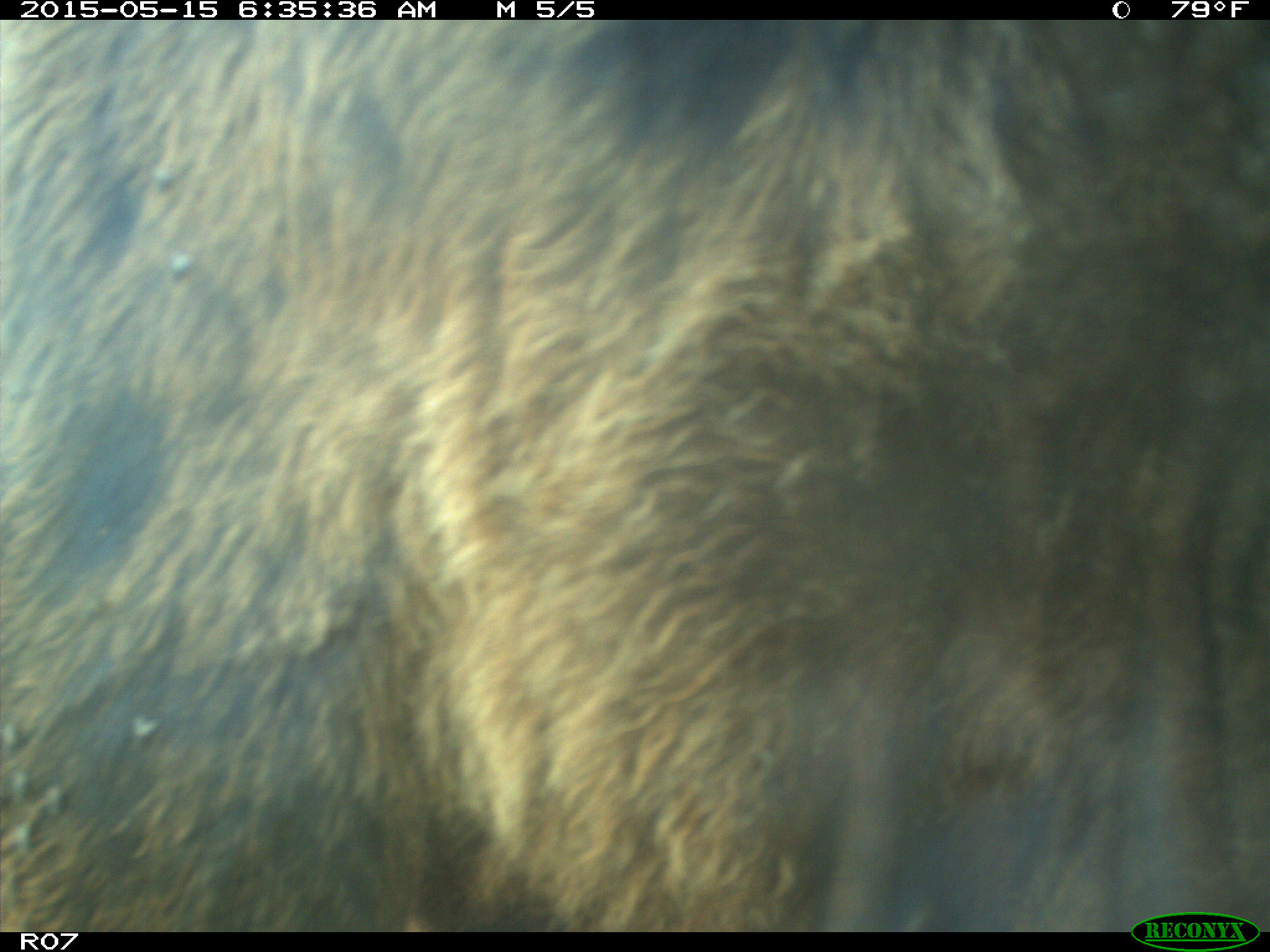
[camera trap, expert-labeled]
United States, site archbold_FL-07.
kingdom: Animalia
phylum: Chordata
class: Mammalia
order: Artiodactyla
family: Bovidae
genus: Bos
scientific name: Bos taurus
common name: domestic cow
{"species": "Bos taurus (domestic cow)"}